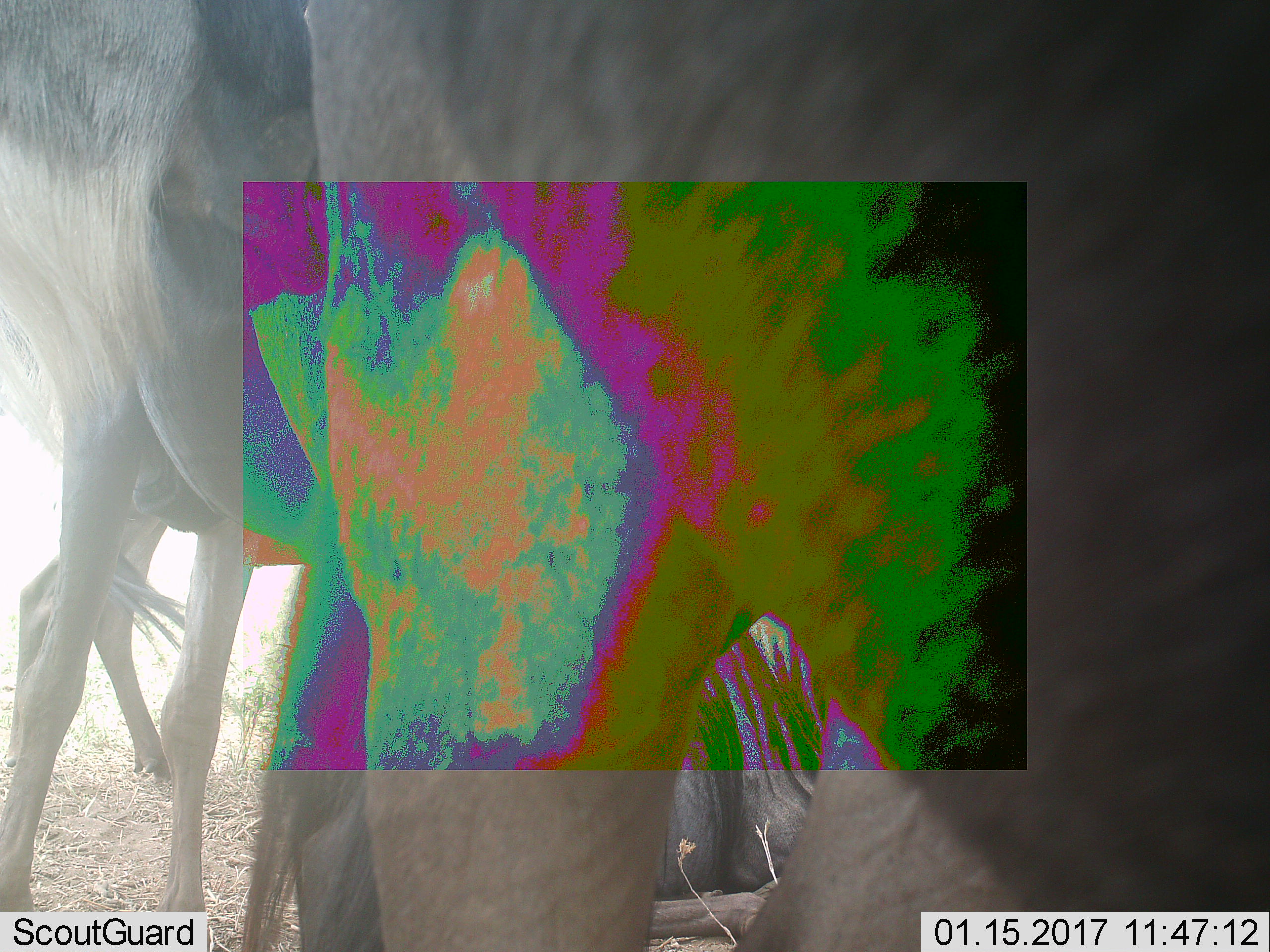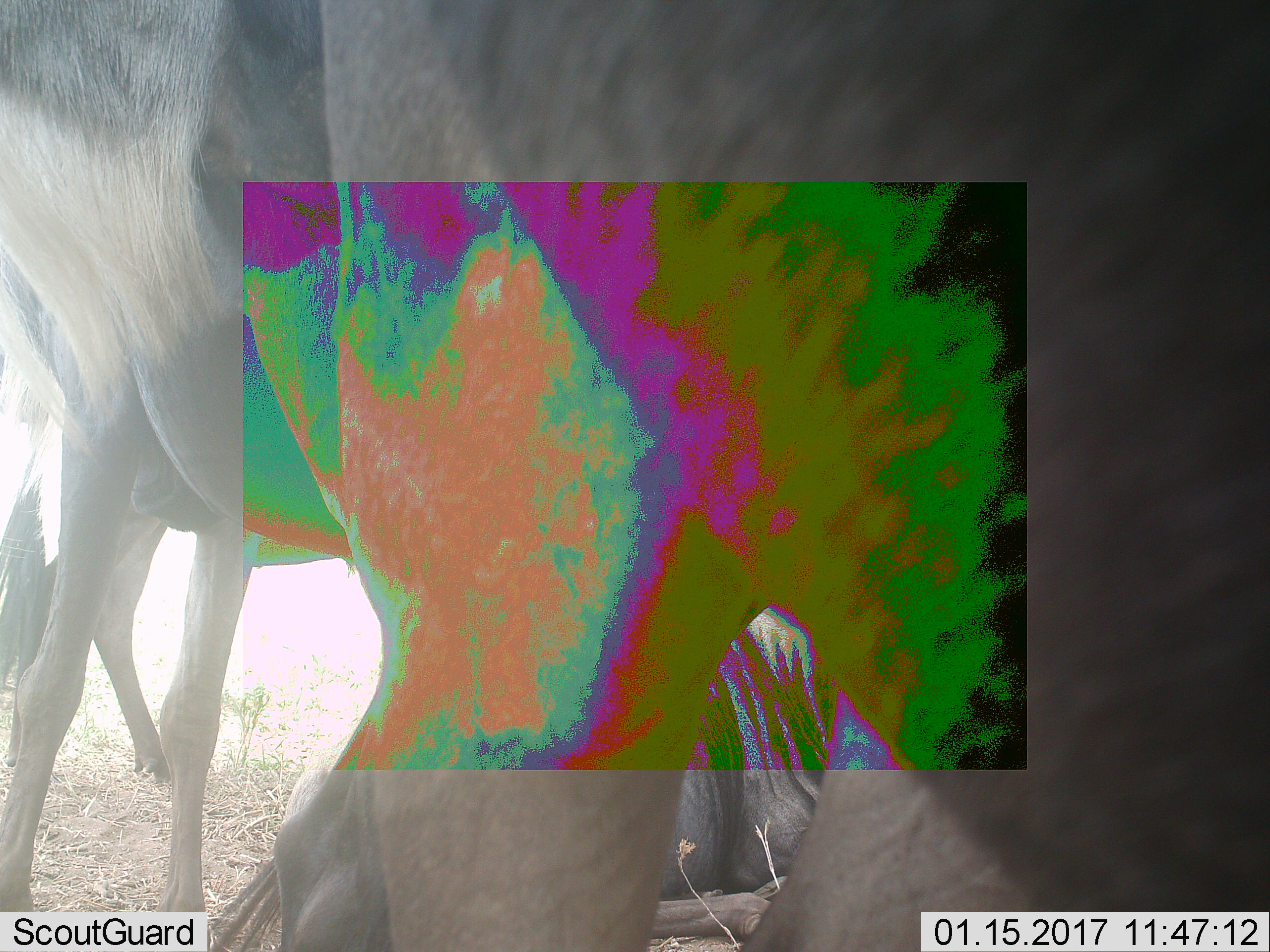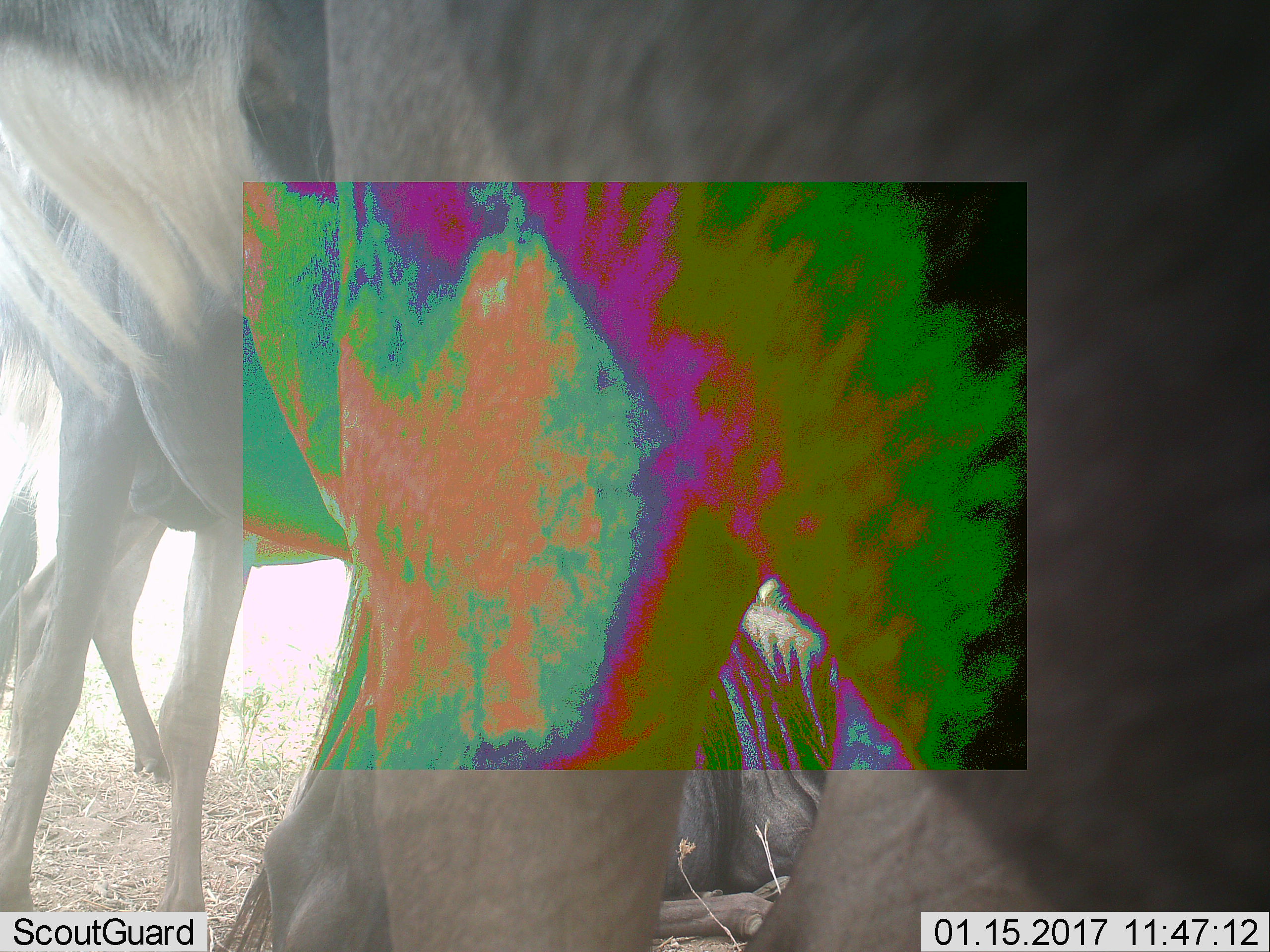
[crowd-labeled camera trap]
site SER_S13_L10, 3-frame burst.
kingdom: Animalia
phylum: Chordata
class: Mammalia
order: Artiodactyla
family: Bovidae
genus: Connochaetes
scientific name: Connochaetes taurinus taurinus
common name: blue wildebeest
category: wildebeestblue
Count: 4.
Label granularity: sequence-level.